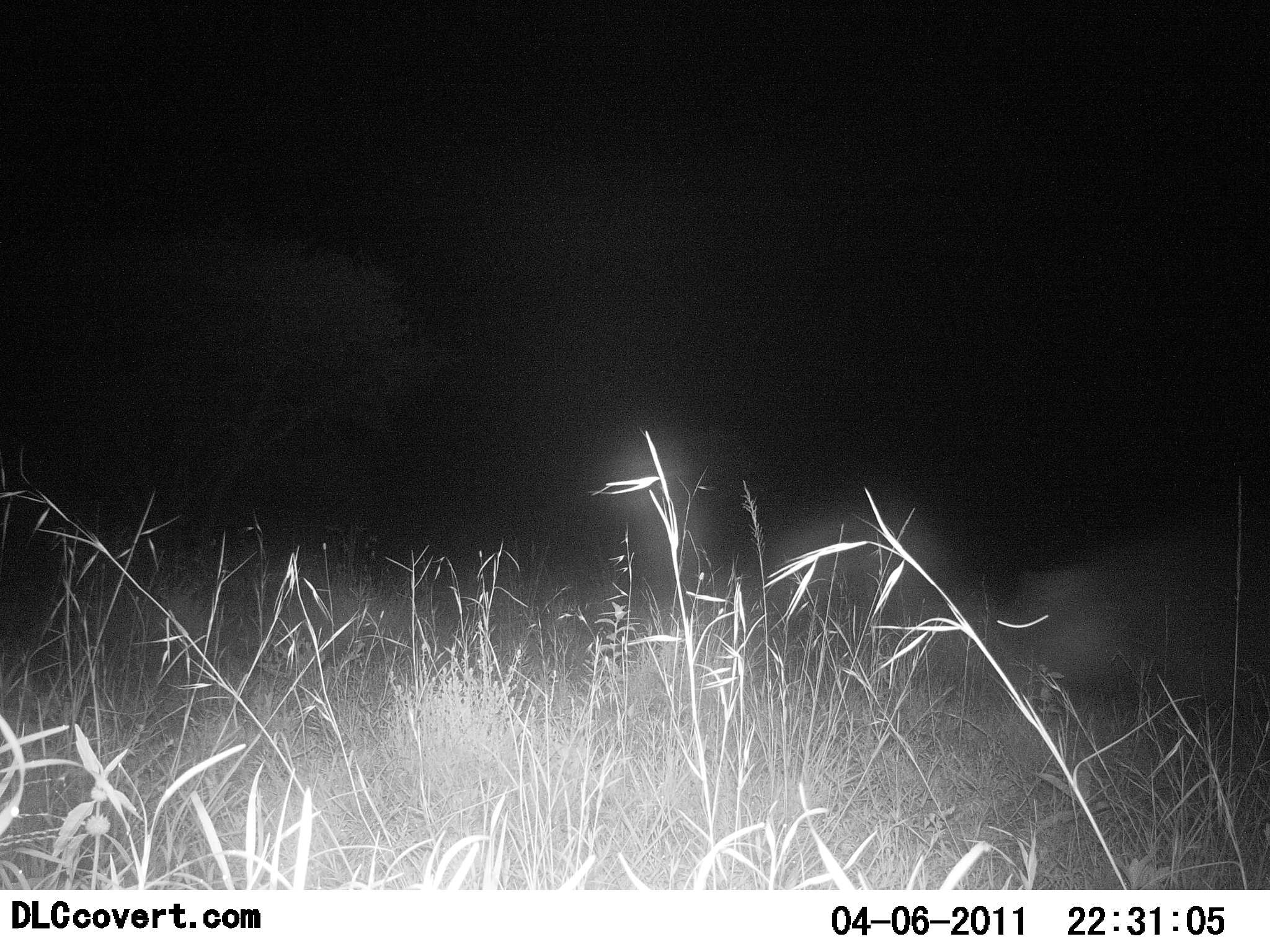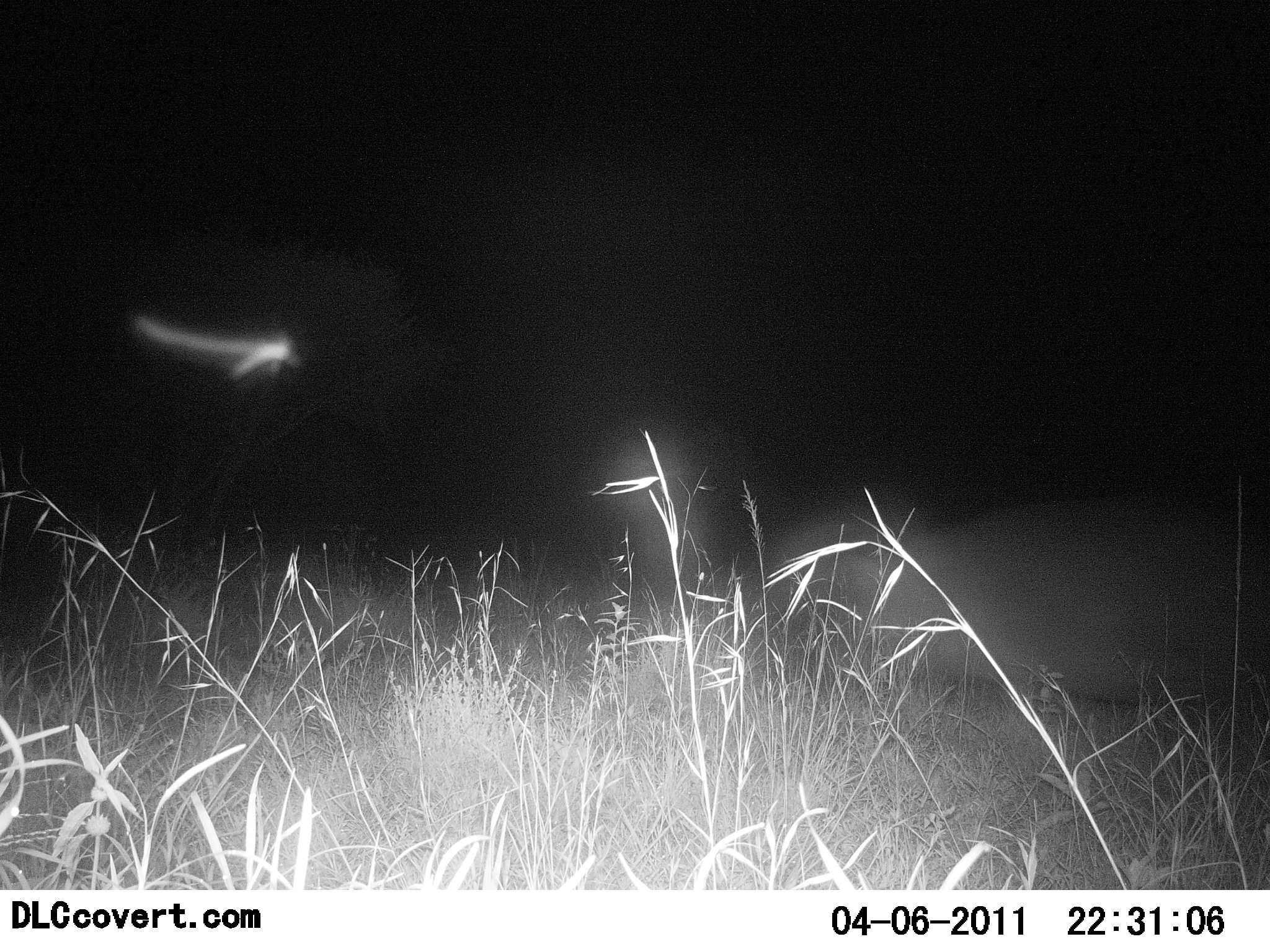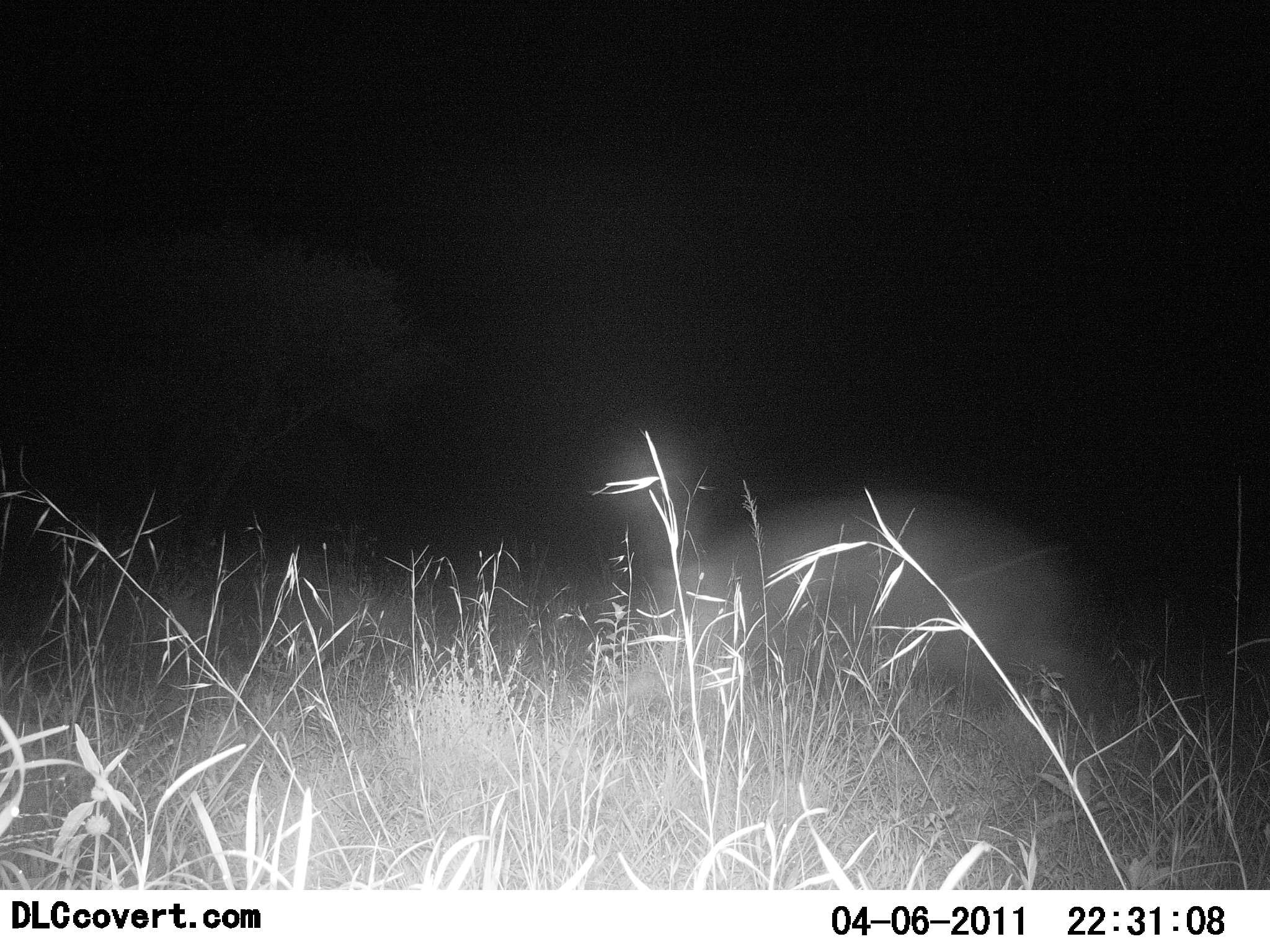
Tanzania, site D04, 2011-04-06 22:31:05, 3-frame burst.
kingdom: Animalia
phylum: Chordata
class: Mammalia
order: Artiodactyla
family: Hippopotamidae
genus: Hippopotamus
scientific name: Hippopotamus amphibius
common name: hippopotamus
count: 1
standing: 0%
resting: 0%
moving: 100%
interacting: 0%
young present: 0%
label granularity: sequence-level